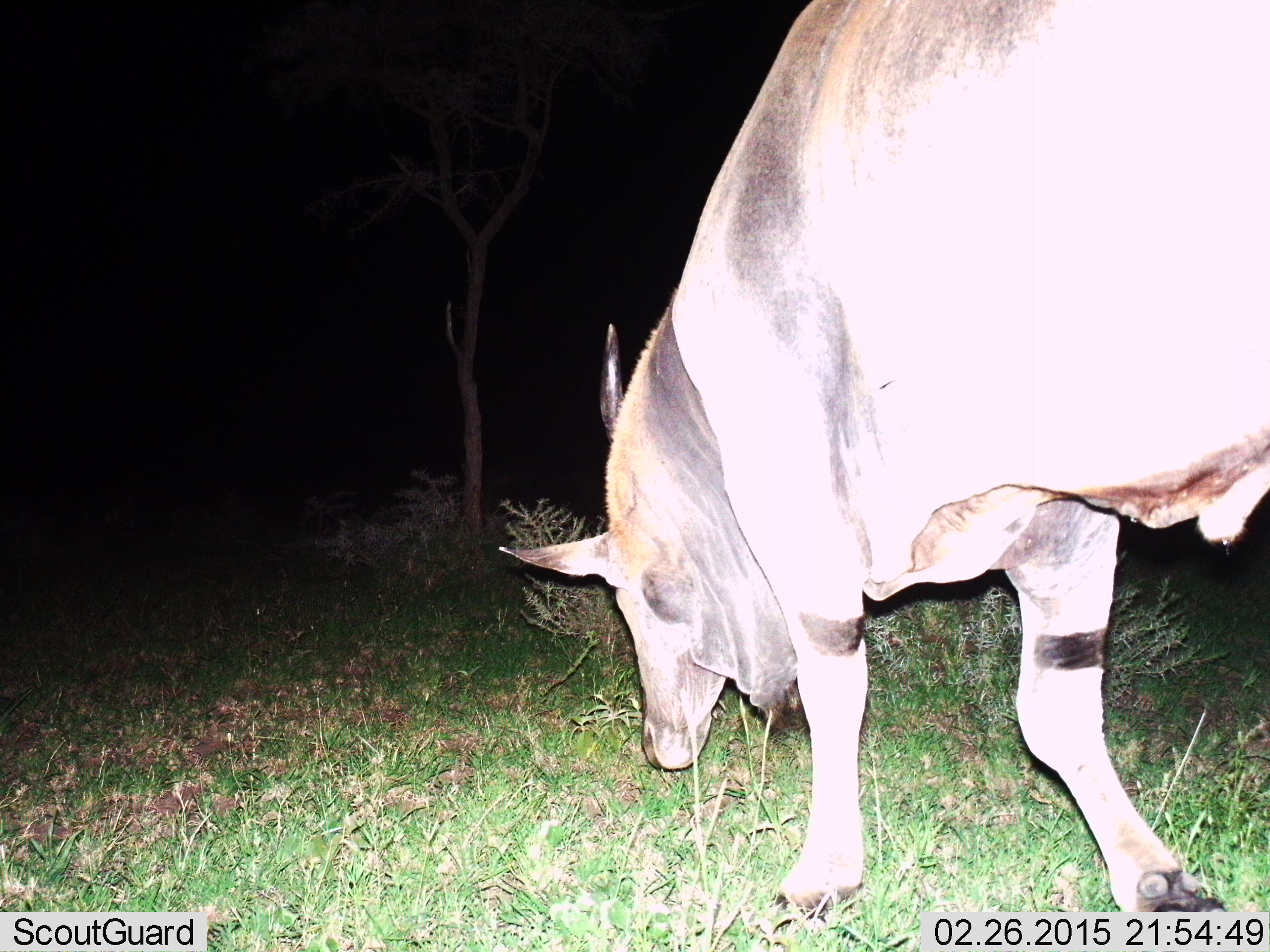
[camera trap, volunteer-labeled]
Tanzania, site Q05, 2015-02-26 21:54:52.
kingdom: Animalia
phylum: Chordata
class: Mammalia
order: Artiodactyla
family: Bovidae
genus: Tragelaphus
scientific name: Tragelaphus oryx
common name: eland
Eland (Tragelaphus oryx), count 1. Behavior (volunteer vote fractions): standing 30%, resting 0%, moving 60%, interacting 0%. Young present (vote fraction): 0%. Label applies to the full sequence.